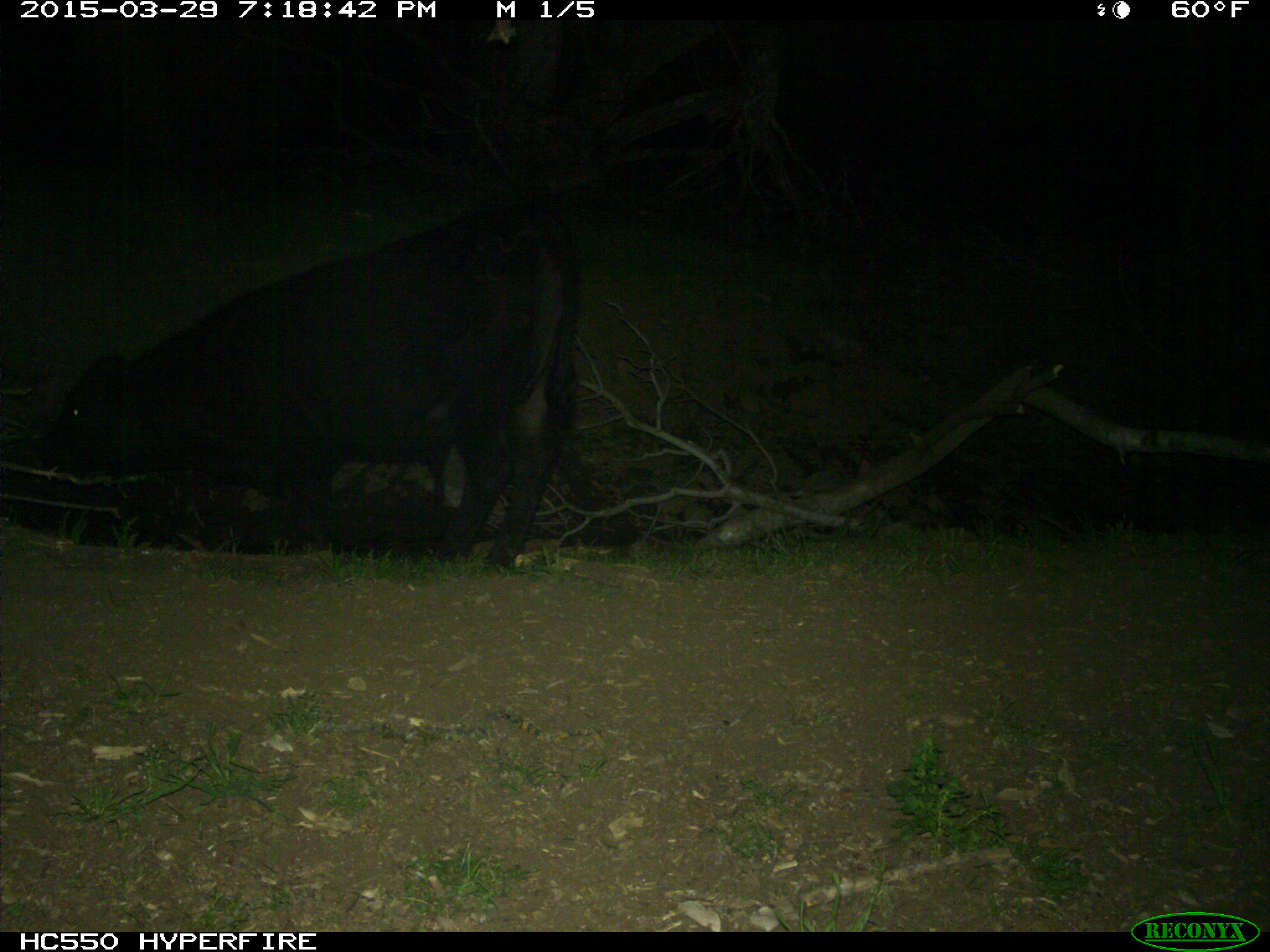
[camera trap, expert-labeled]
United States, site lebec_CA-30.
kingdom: Animalia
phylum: Chordata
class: Mammalia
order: Artiodactyla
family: Bovidae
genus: Bos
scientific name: Bos taurus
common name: domestic cow